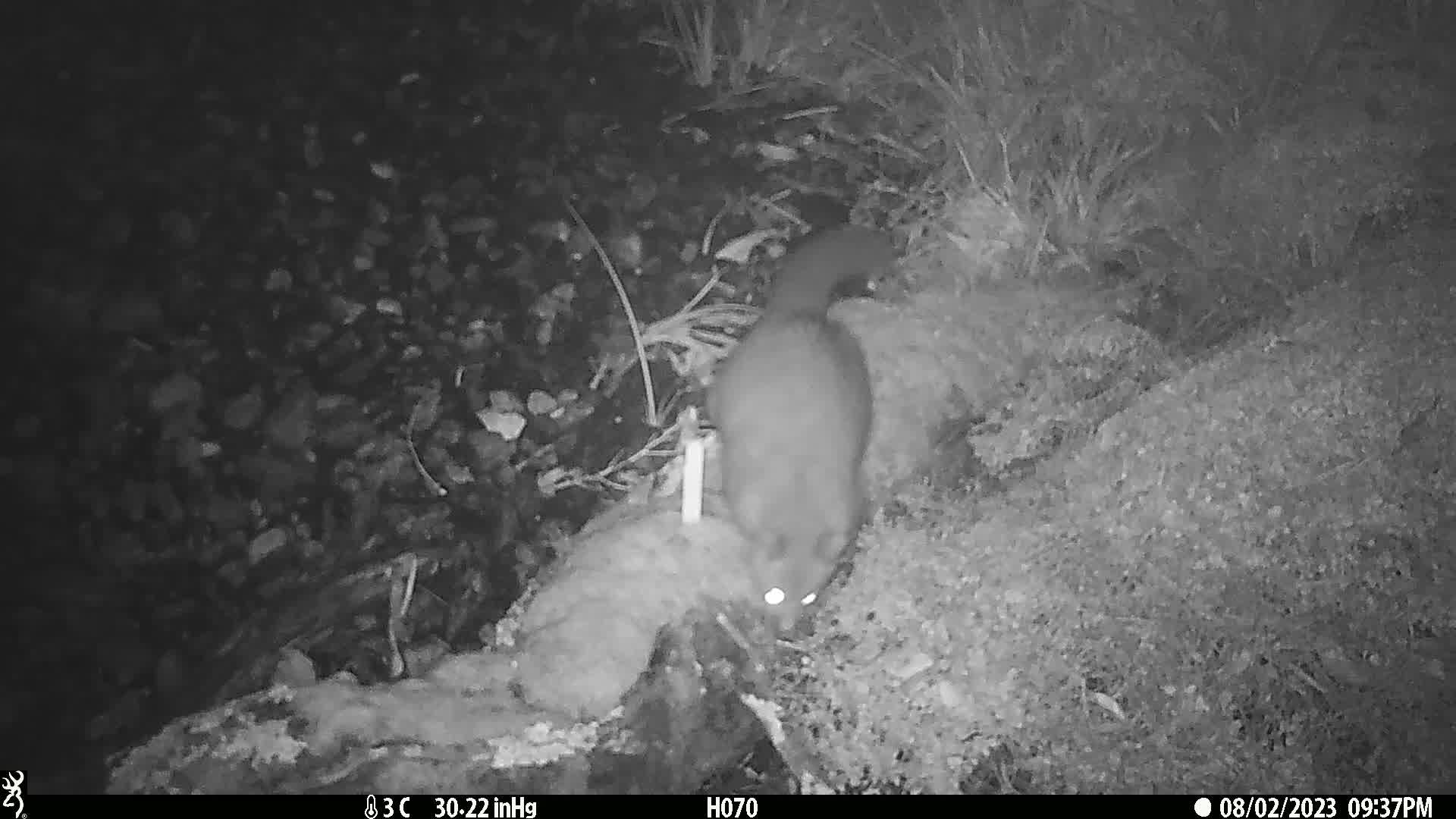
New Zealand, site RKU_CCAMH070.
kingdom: Animalia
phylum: Chordata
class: Mammalia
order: Diprotodontia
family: Phalangeridae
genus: Trichosurus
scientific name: Trichosurus vulpecula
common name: common brushtail possum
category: possum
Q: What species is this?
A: Possum (common brushtail possum) (Trichosurus vulpecula).